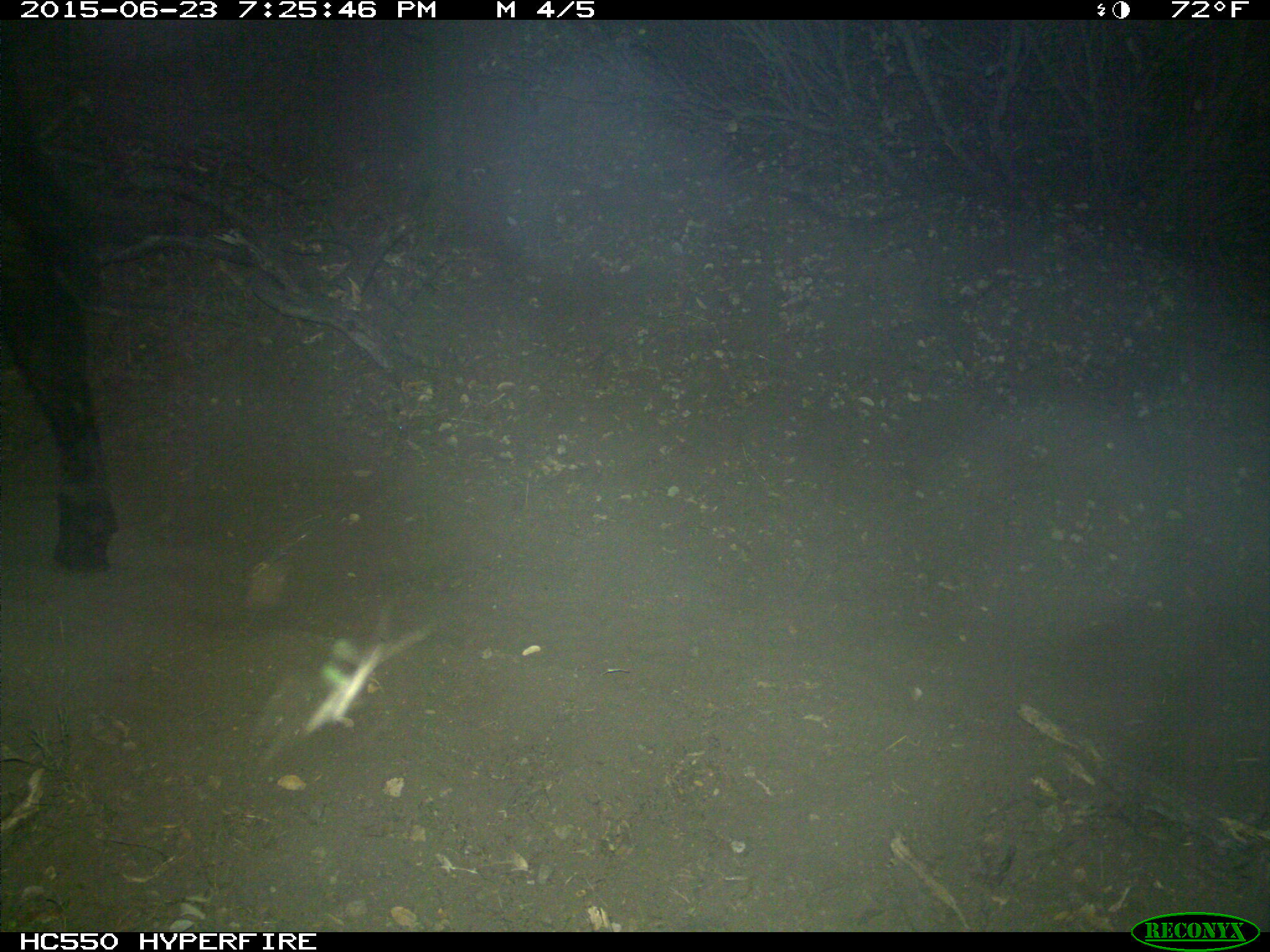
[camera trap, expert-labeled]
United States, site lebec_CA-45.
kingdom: Animalia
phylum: Chordata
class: Mammalia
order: Artiodactyla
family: Bovidae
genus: Bos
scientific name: Bos taurus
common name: domestic cow